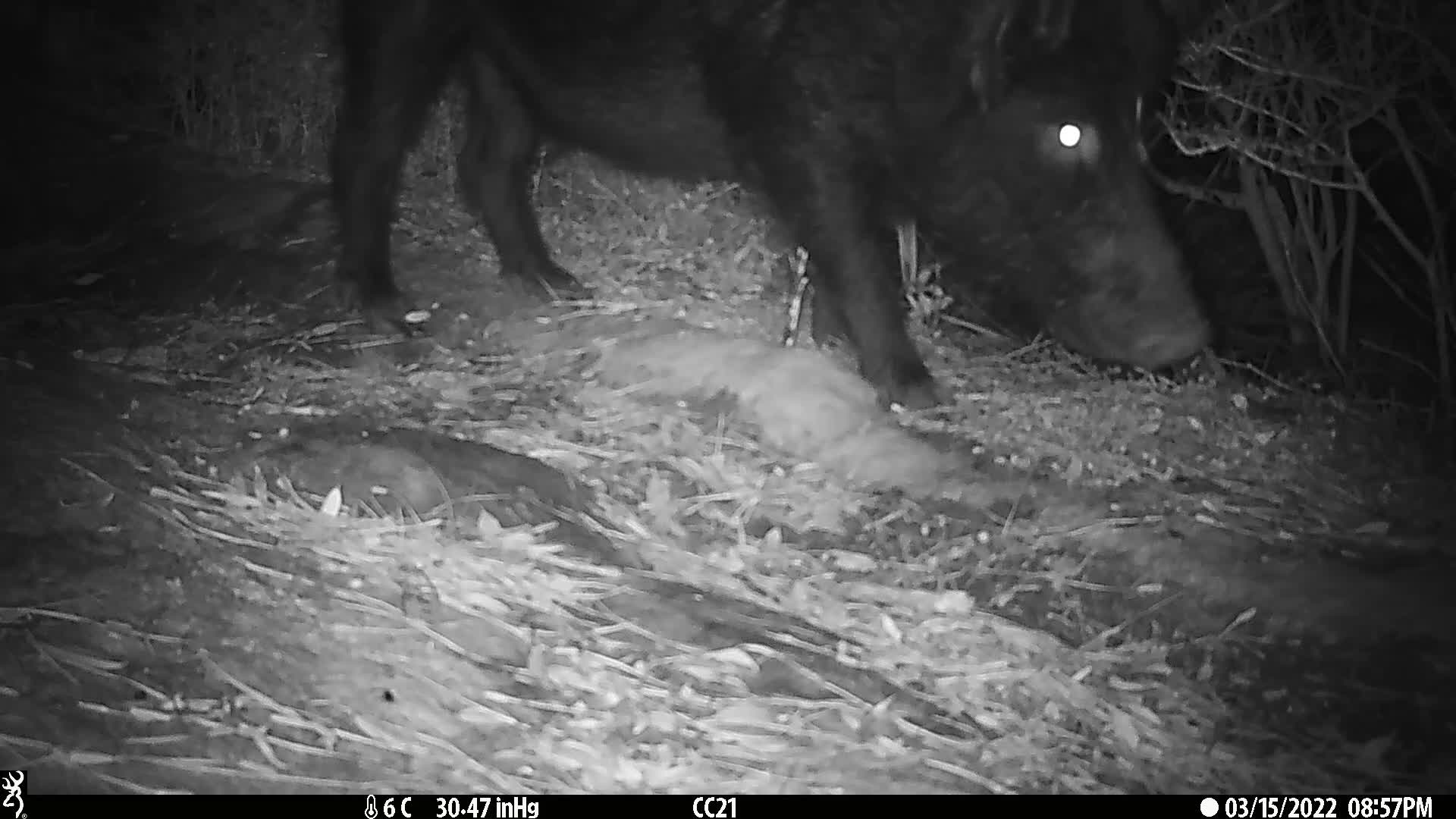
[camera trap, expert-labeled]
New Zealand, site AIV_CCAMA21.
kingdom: Animalia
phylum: Chordata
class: Mammalia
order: Artiodactyla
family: Suidae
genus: Sus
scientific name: Sus scrofa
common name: pig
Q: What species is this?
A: Pig (Sus scrofa).